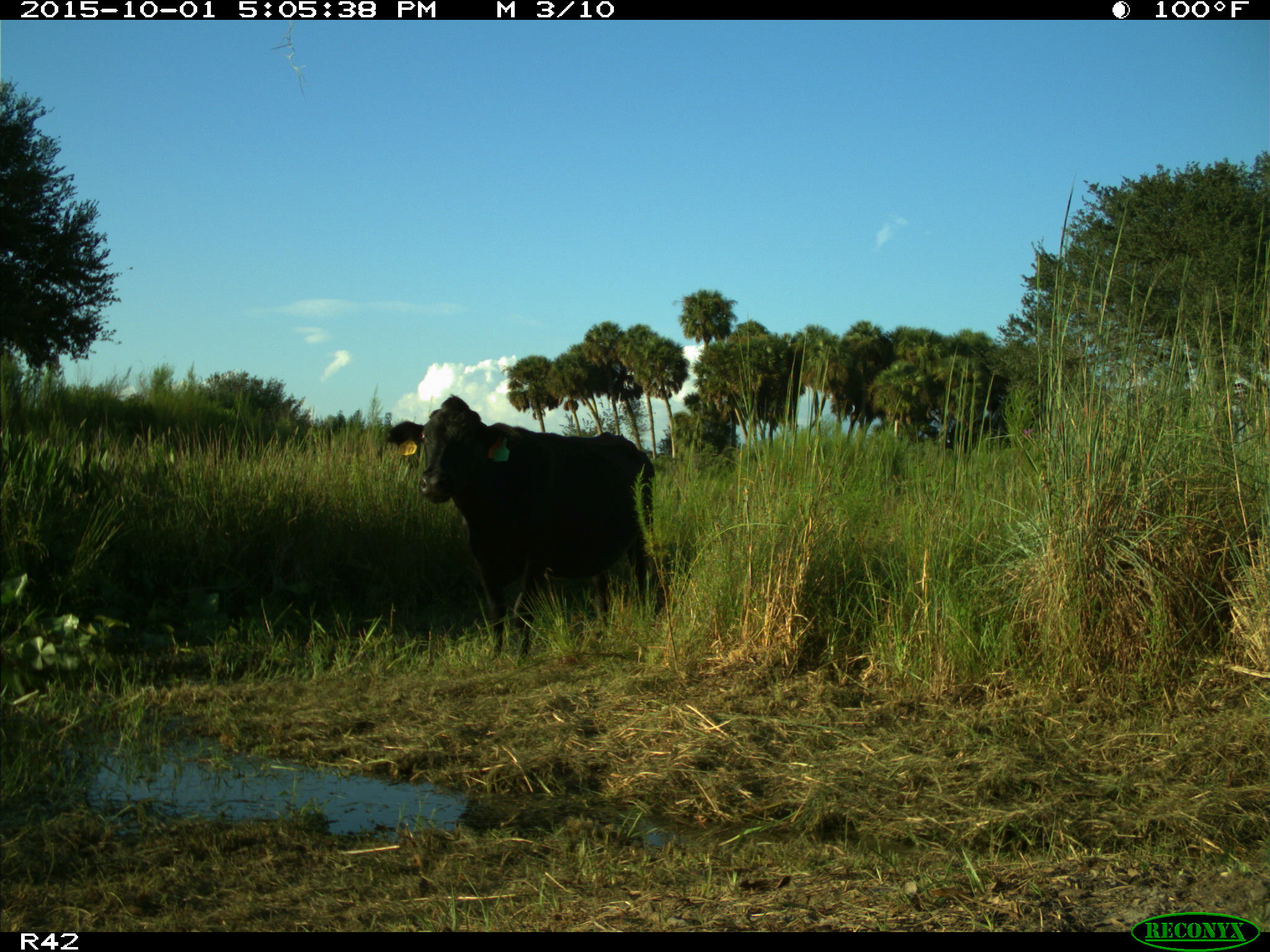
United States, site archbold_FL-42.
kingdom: Animalia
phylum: Chordata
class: Mammalia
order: Artiodactyla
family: Bovidae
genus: Bos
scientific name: Bos taurus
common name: domestic cow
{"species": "Bos taurus (domestic cow)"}